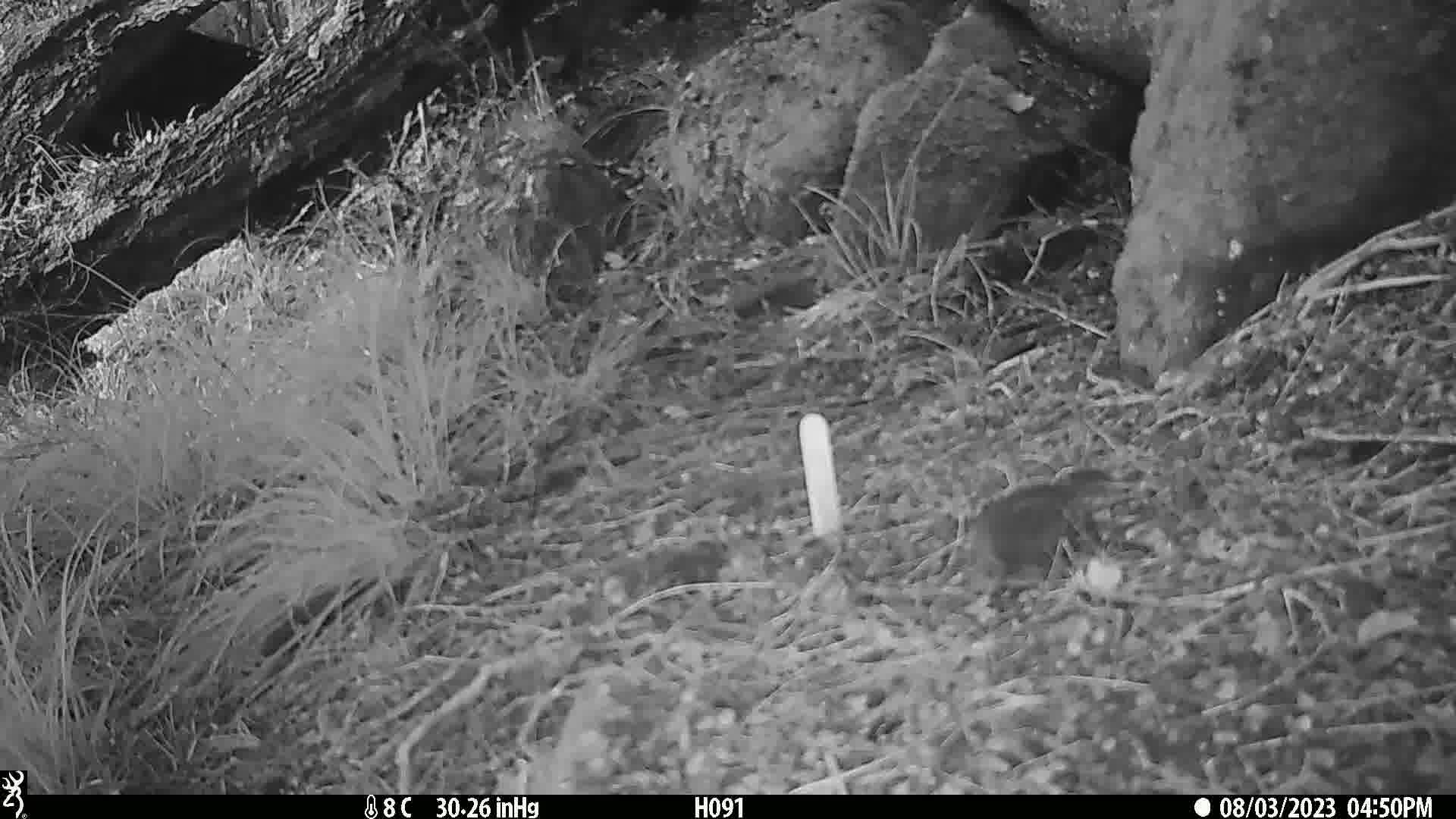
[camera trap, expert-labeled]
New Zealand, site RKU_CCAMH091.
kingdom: Animalia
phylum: Chordata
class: Aves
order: Passeriformes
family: Prunellidae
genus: Prunella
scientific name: Prunella modularis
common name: dunnock